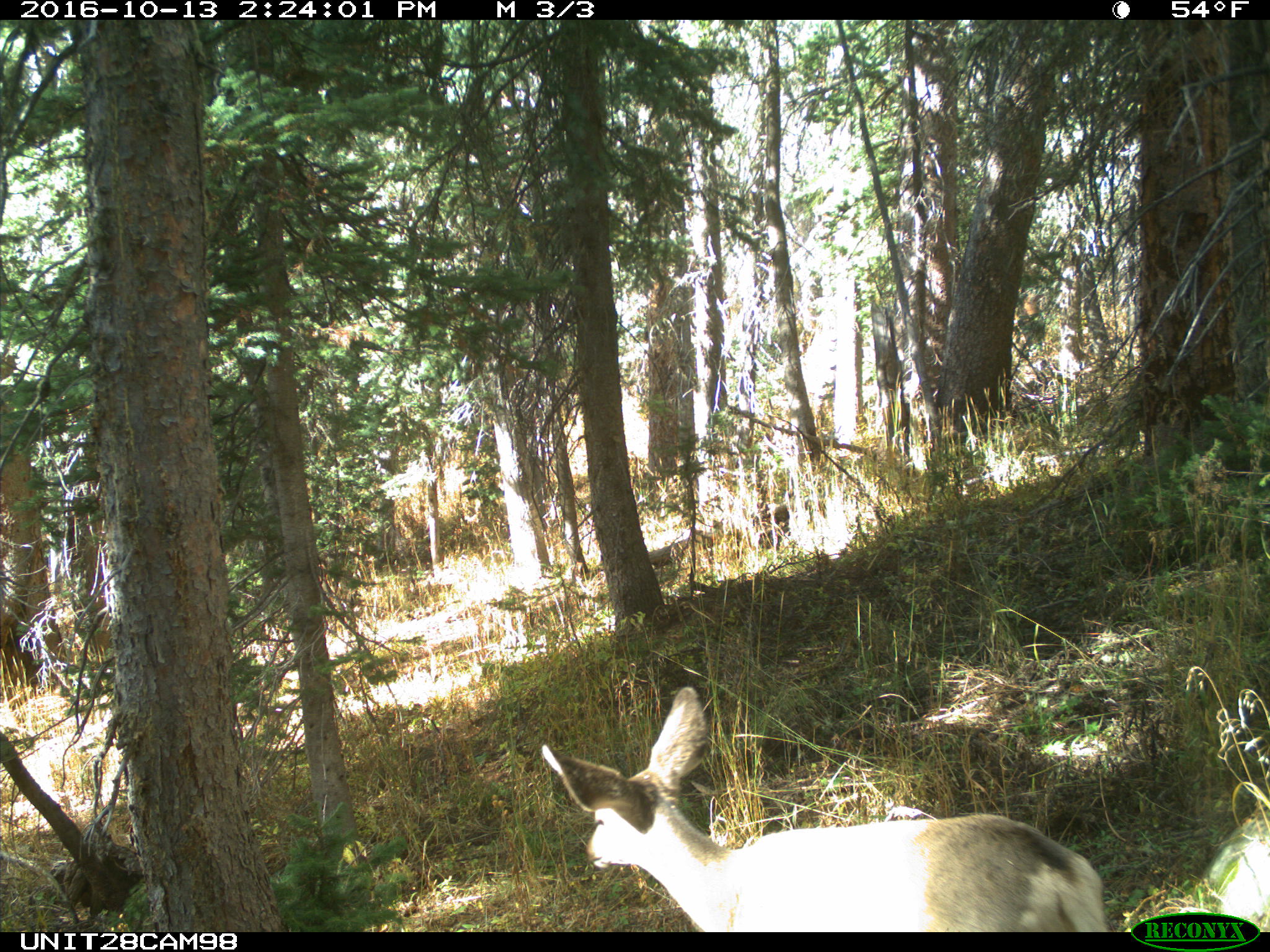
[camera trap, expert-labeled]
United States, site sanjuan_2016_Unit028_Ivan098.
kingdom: Animalia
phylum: Chordata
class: Mammalia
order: Artiodactyla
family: Cervidae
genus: Odocoileus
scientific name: Odocoileus hemionus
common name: mule deer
Odocoileus hemionus (mule deer).